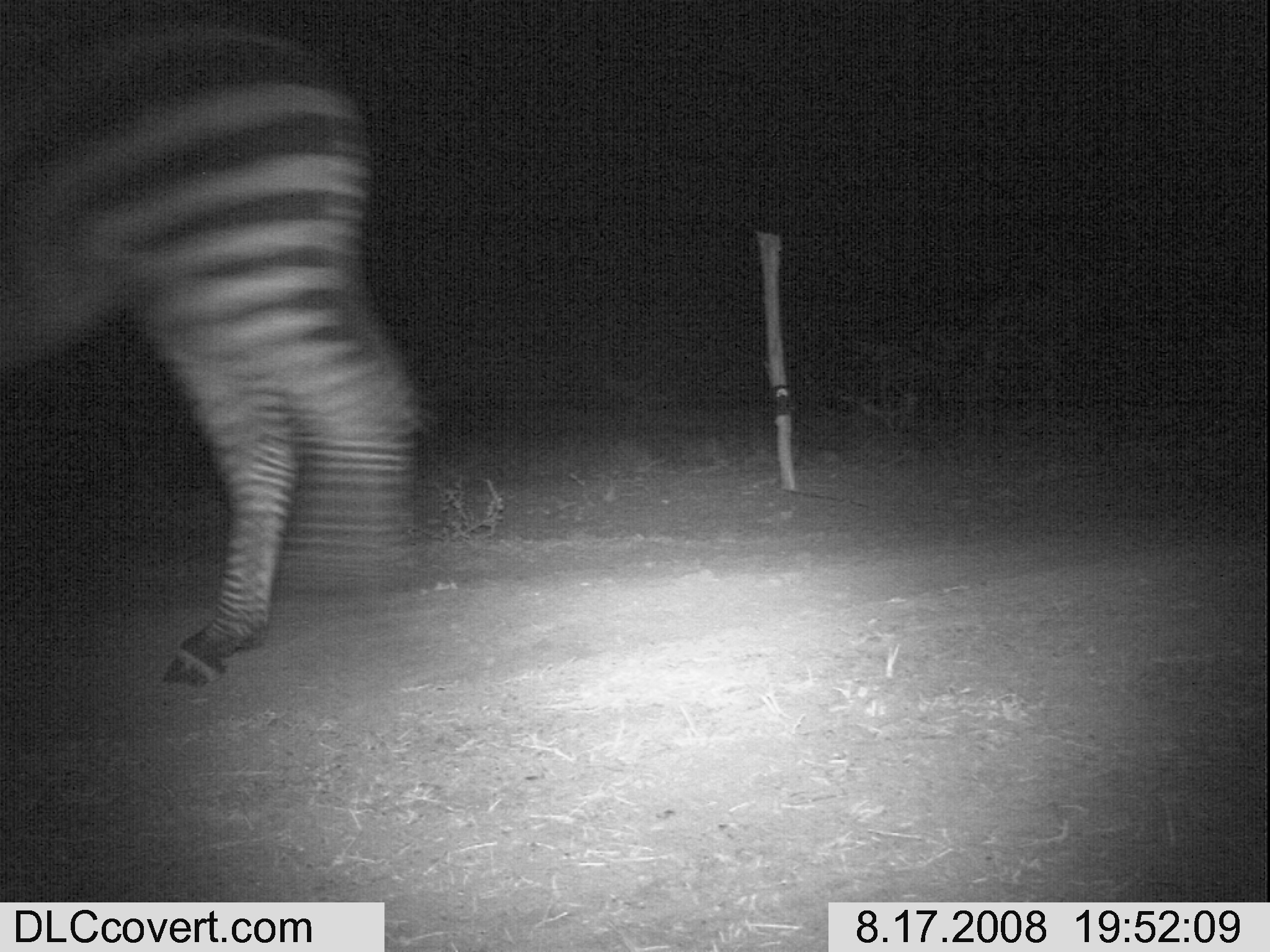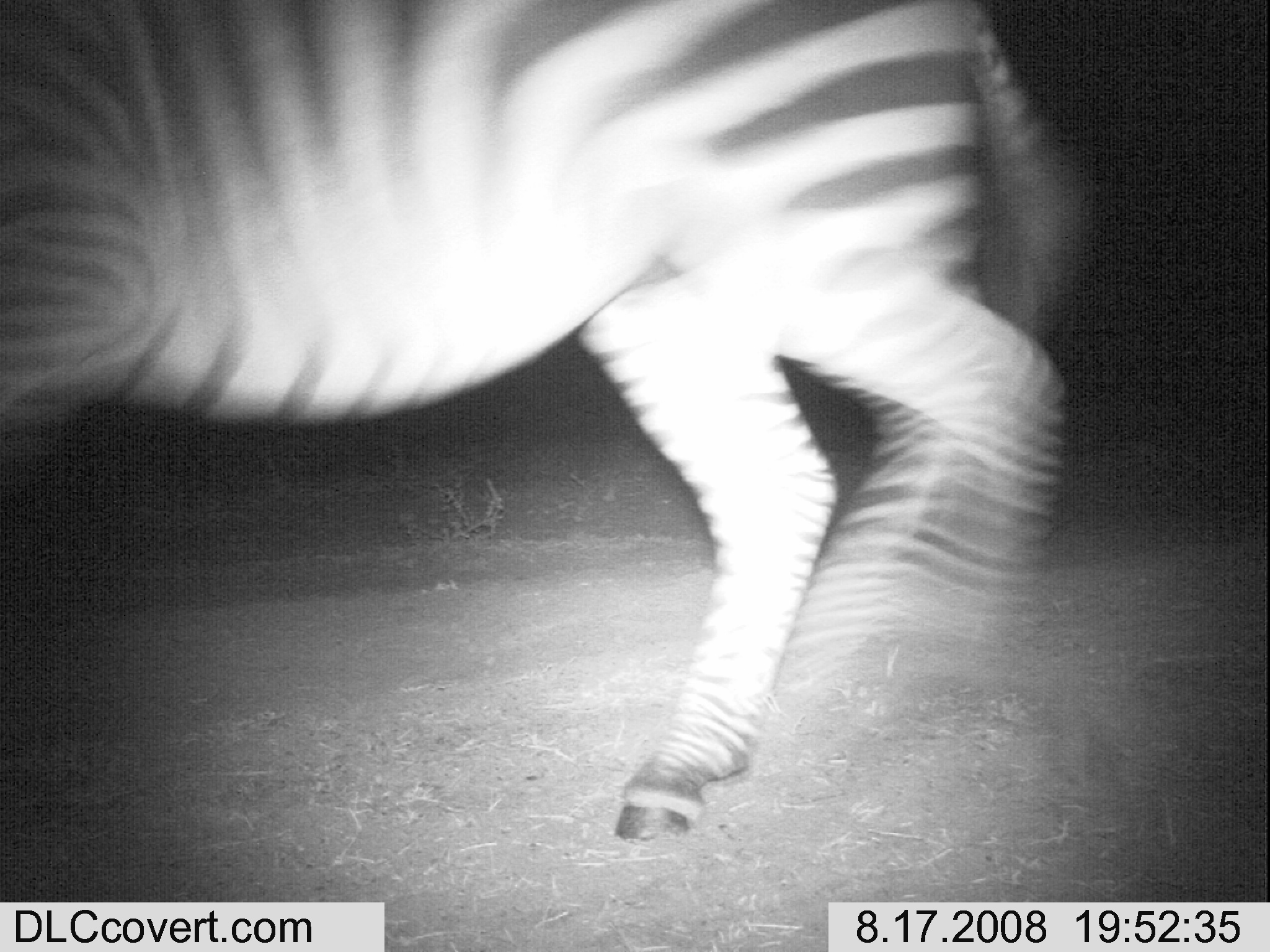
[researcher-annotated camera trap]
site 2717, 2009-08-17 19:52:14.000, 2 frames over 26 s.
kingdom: Animalia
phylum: Chordata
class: Mammalia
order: Perissodactyla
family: Equidae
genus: Equus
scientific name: Equus quagga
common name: plains zebra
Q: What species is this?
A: Equus quagga (plains zebra).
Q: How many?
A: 1.